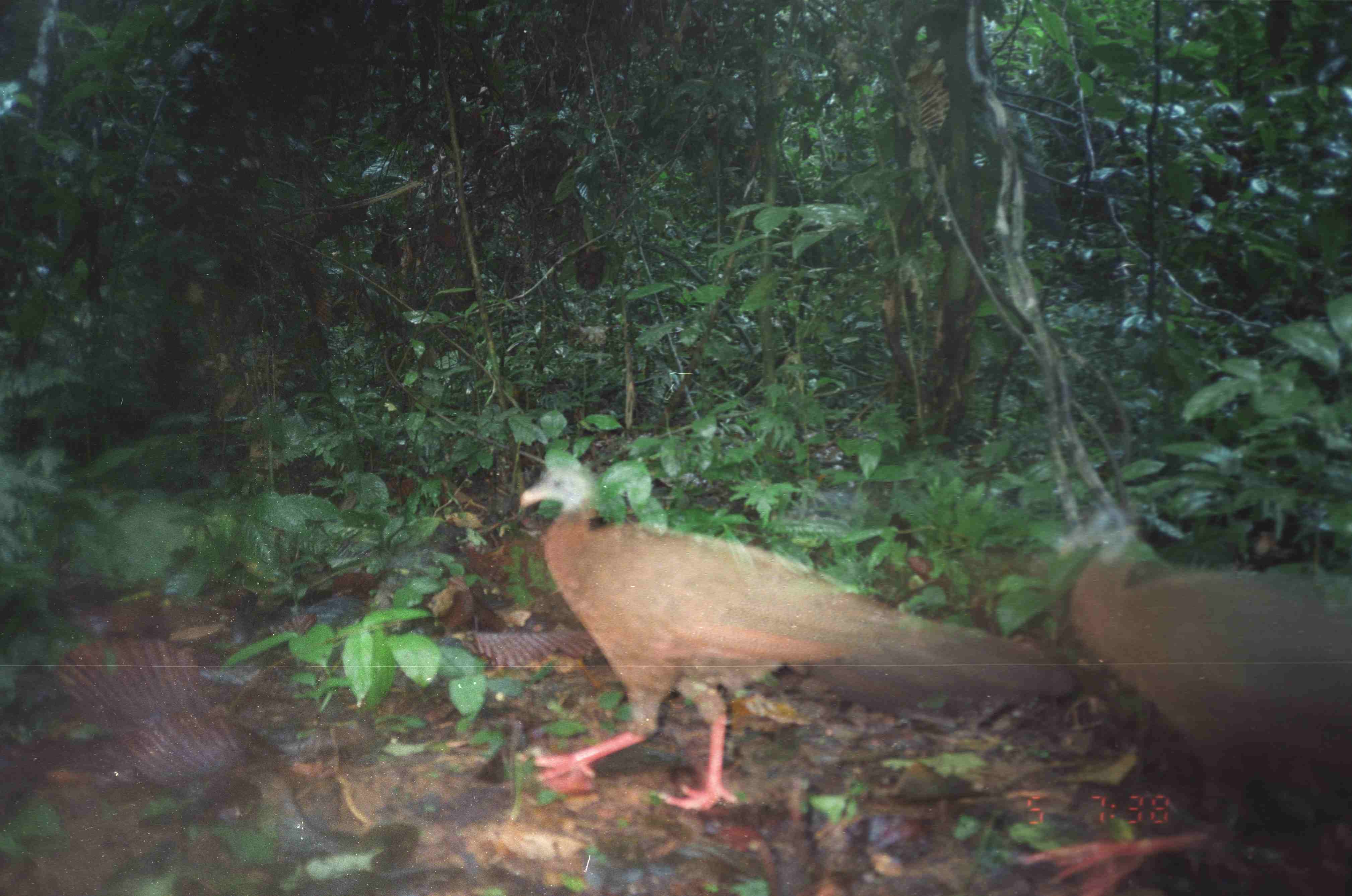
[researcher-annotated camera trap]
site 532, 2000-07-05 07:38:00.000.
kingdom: Animalia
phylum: Chordata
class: Aves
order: Galliformes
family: Phasianidae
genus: Argusianus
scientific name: Argusianus argus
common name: great argus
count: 2